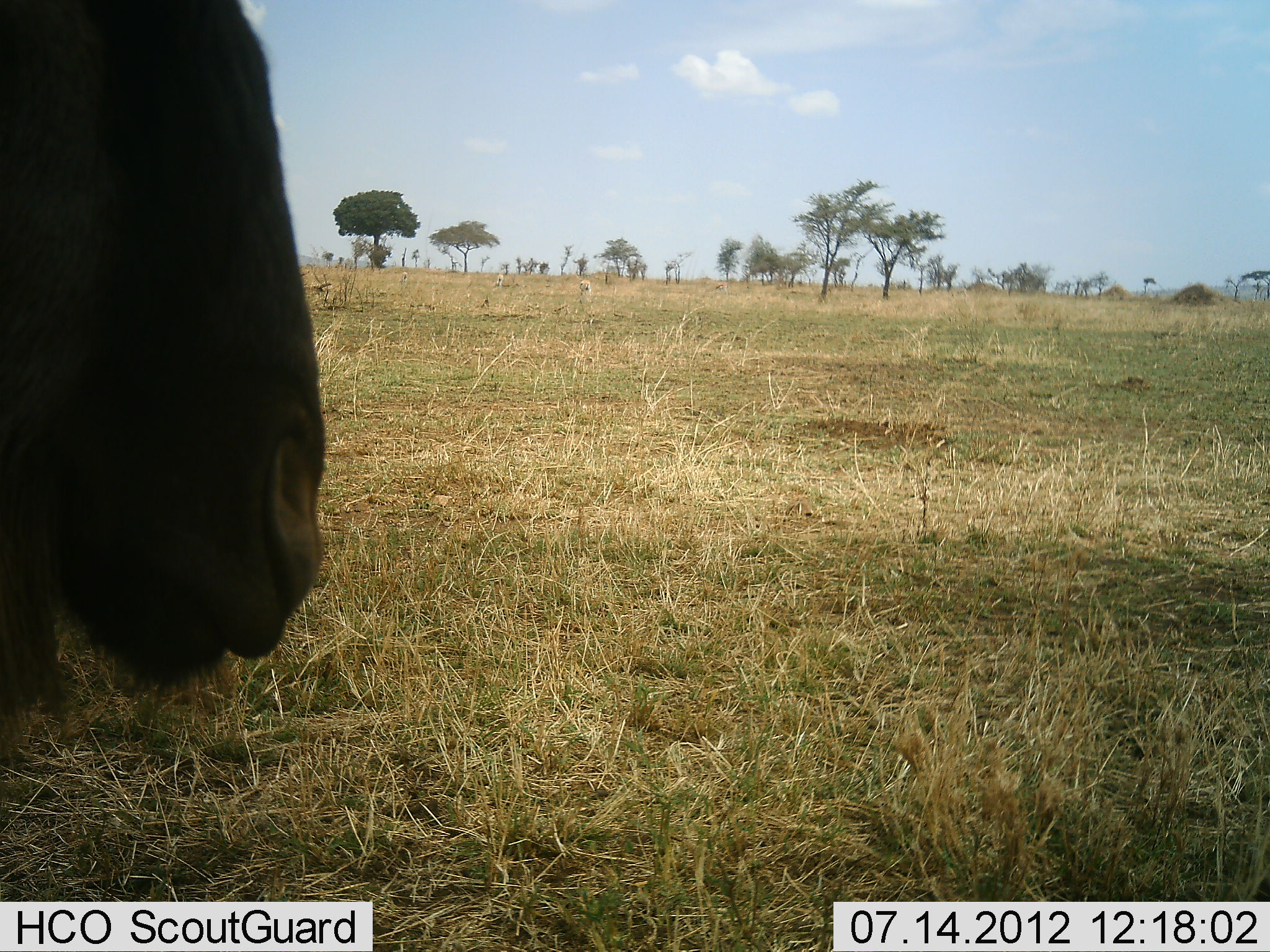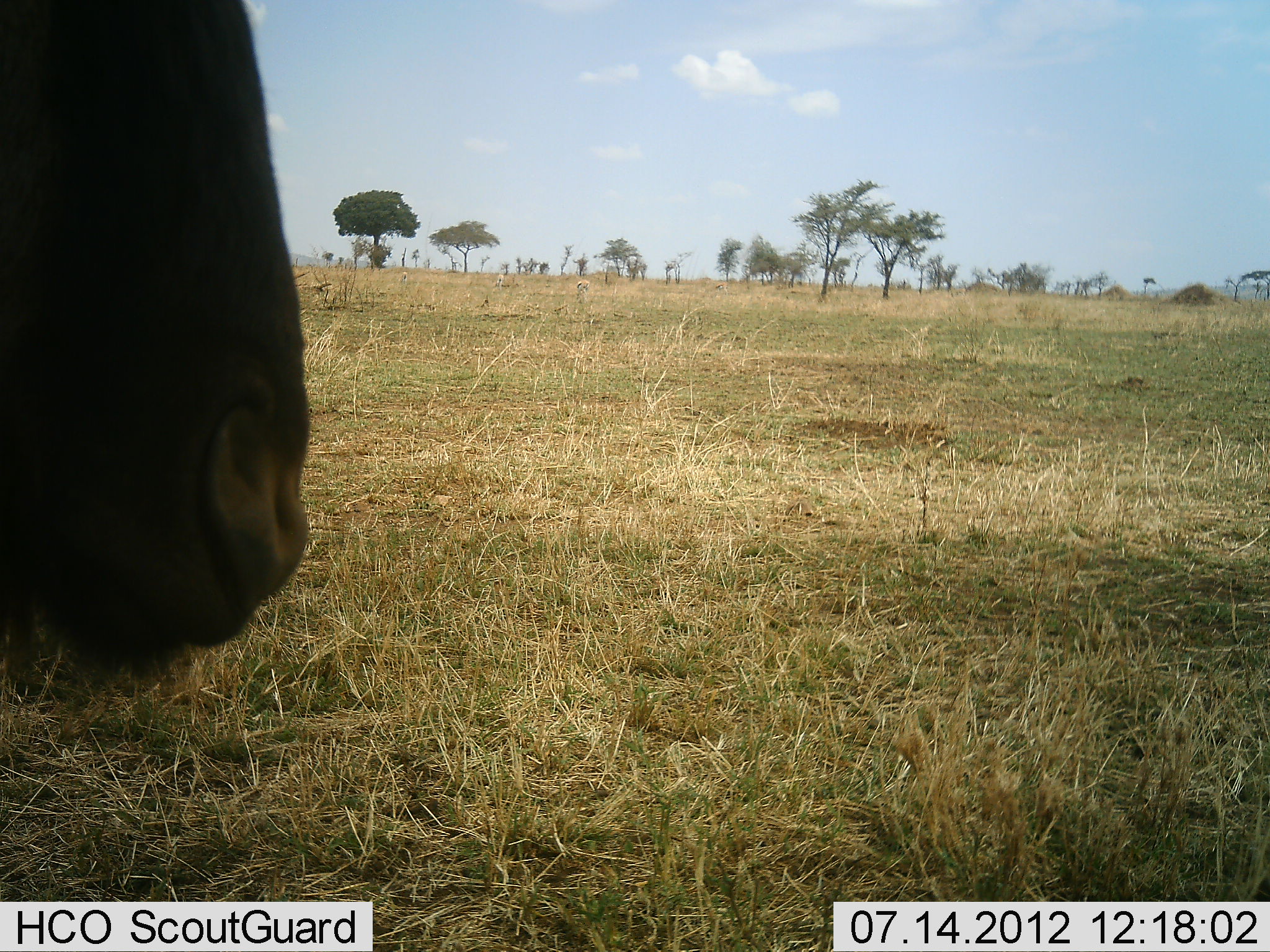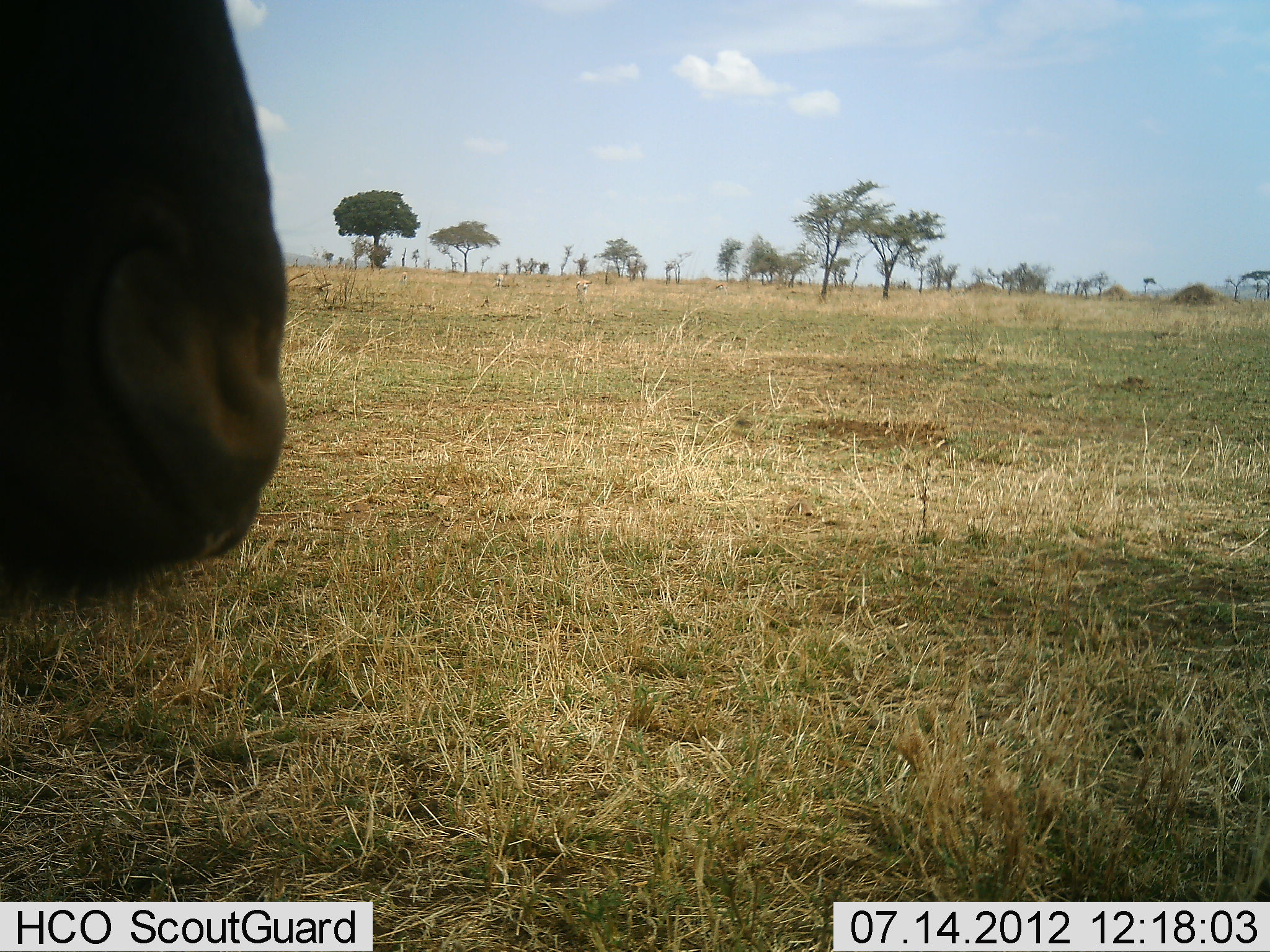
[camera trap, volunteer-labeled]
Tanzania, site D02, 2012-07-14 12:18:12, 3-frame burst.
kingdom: Animalia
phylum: Chordata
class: Mammalia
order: Artiodactyla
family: Bovidae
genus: Connochaetes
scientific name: Connochaetes taurinus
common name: blue wildebeest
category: wildebeest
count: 1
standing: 91%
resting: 0%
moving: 9%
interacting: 0%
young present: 0%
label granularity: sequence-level